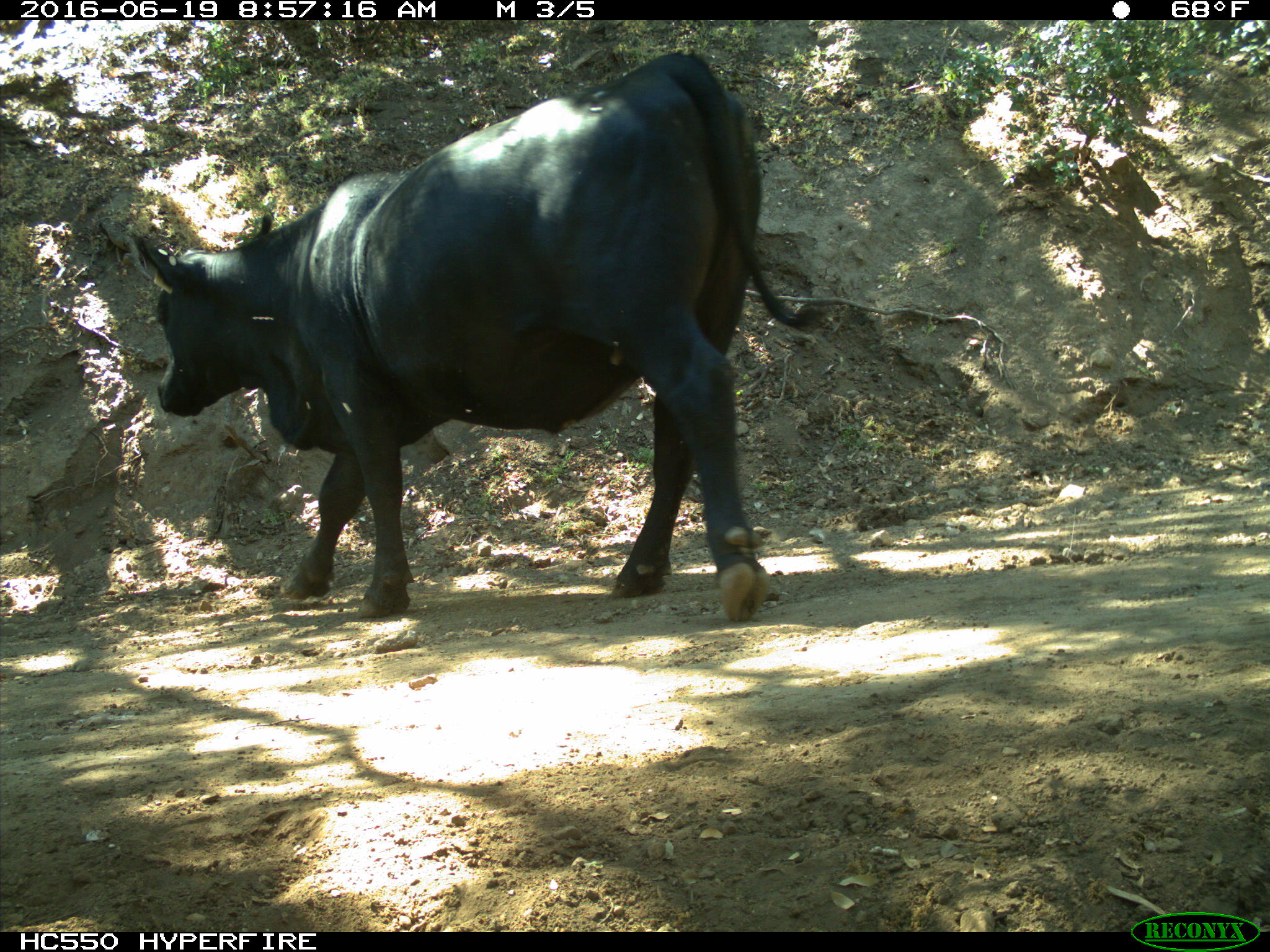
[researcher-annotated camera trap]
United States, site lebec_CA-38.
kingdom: Animalia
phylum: Chordata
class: Mammalia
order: Artiodactyla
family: Bovidae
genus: Bos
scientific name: Bos taurus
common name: domestic cow